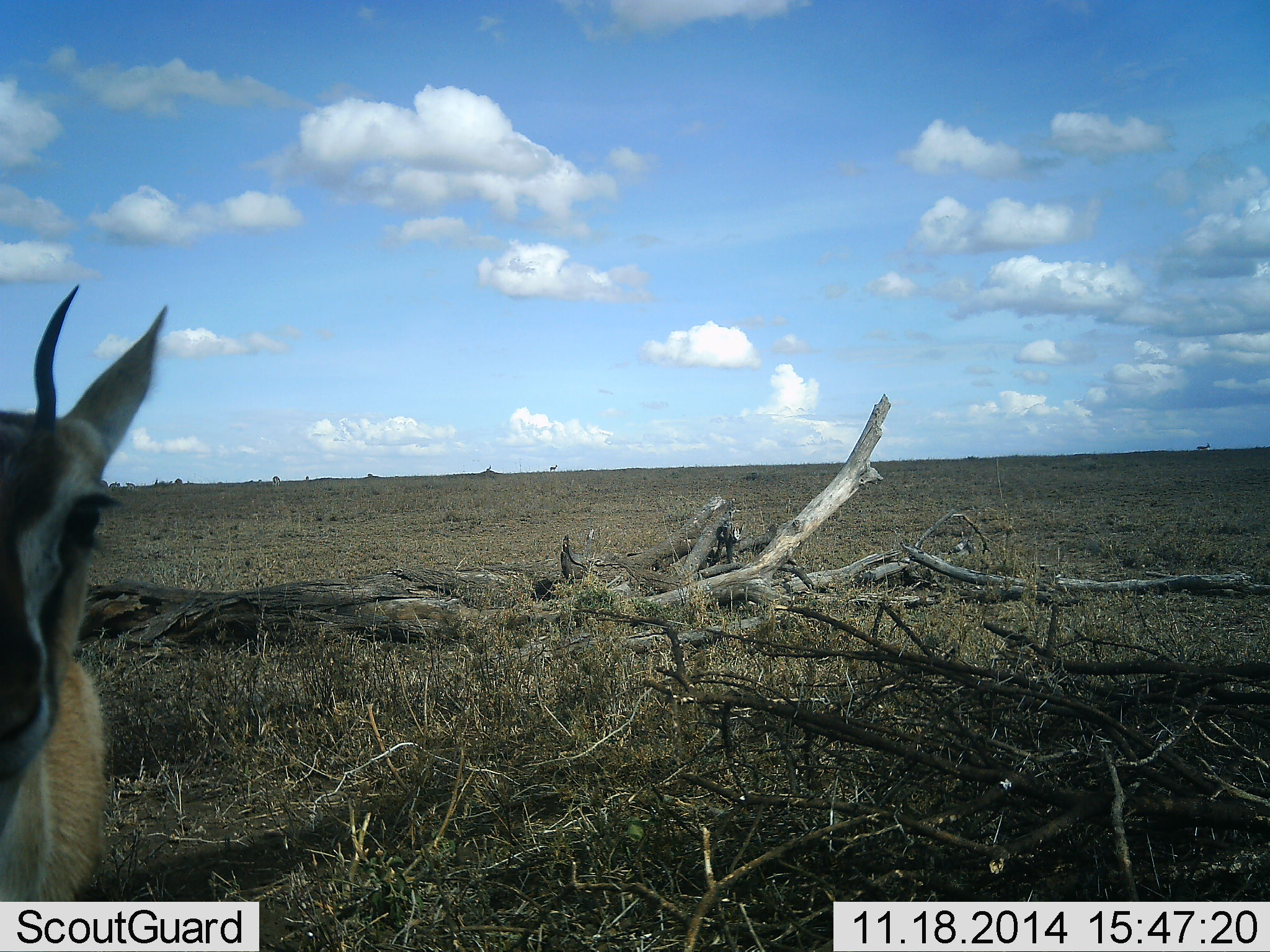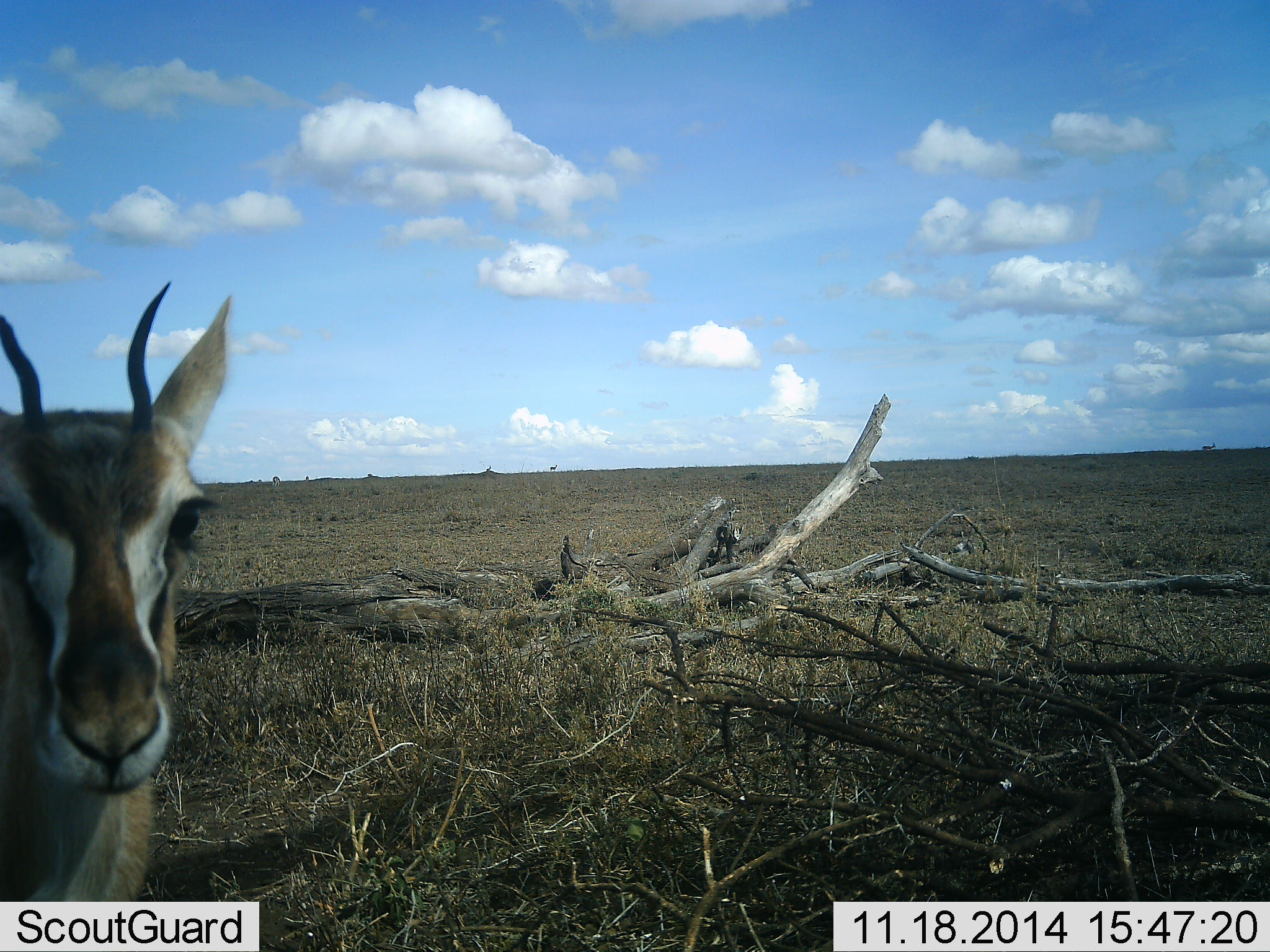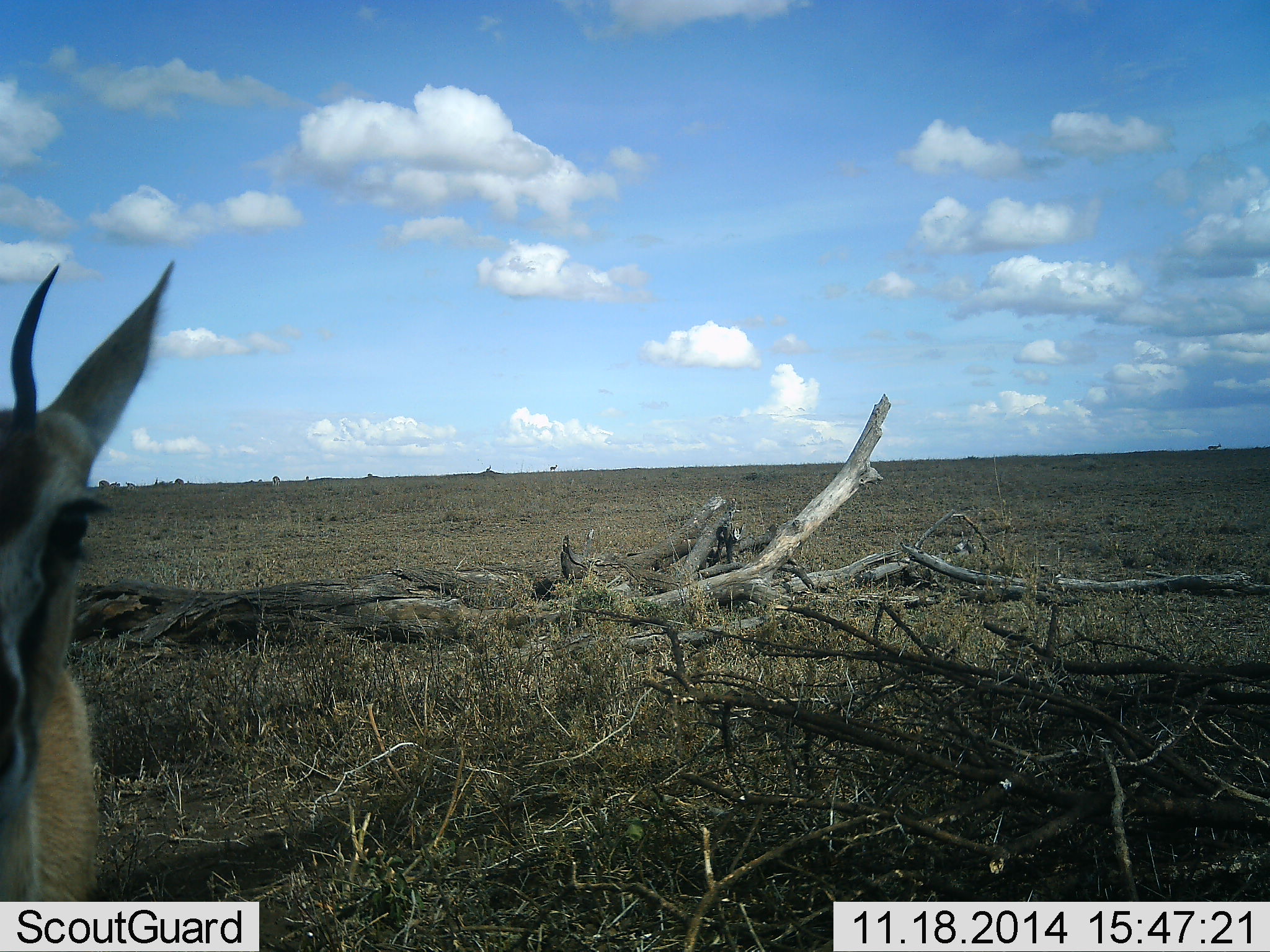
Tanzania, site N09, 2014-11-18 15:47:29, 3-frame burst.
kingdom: Animalia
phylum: Chordata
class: Mammalia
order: Artiodactyla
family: Bovidae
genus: Eudorcas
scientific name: Eudorcas thomsonii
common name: thomson's gazelle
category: gazellethomsons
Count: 1.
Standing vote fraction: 80%.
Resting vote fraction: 0%.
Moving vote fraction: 40%.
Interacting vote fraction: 10%.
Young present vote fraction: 0%.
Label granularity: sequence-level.